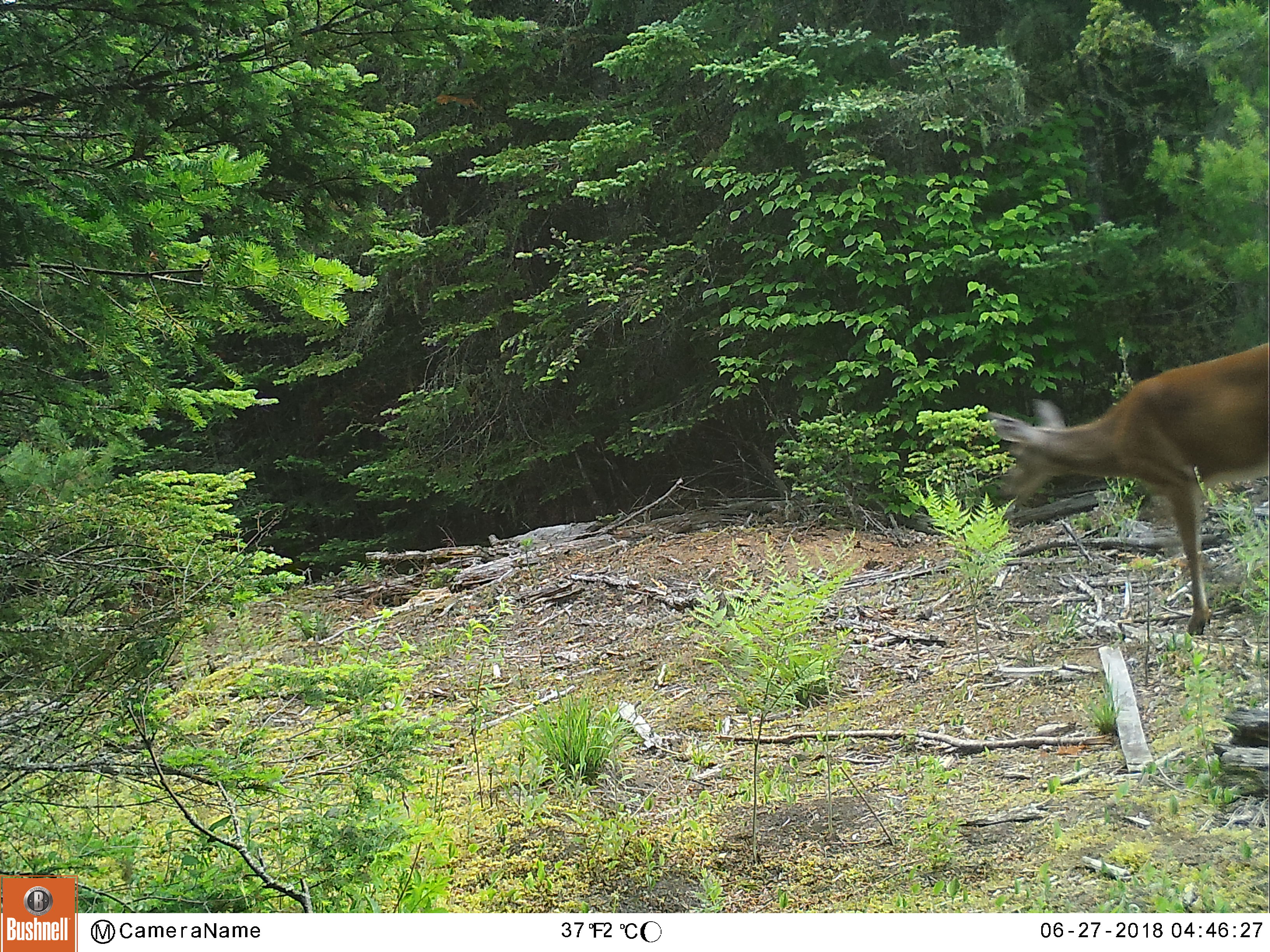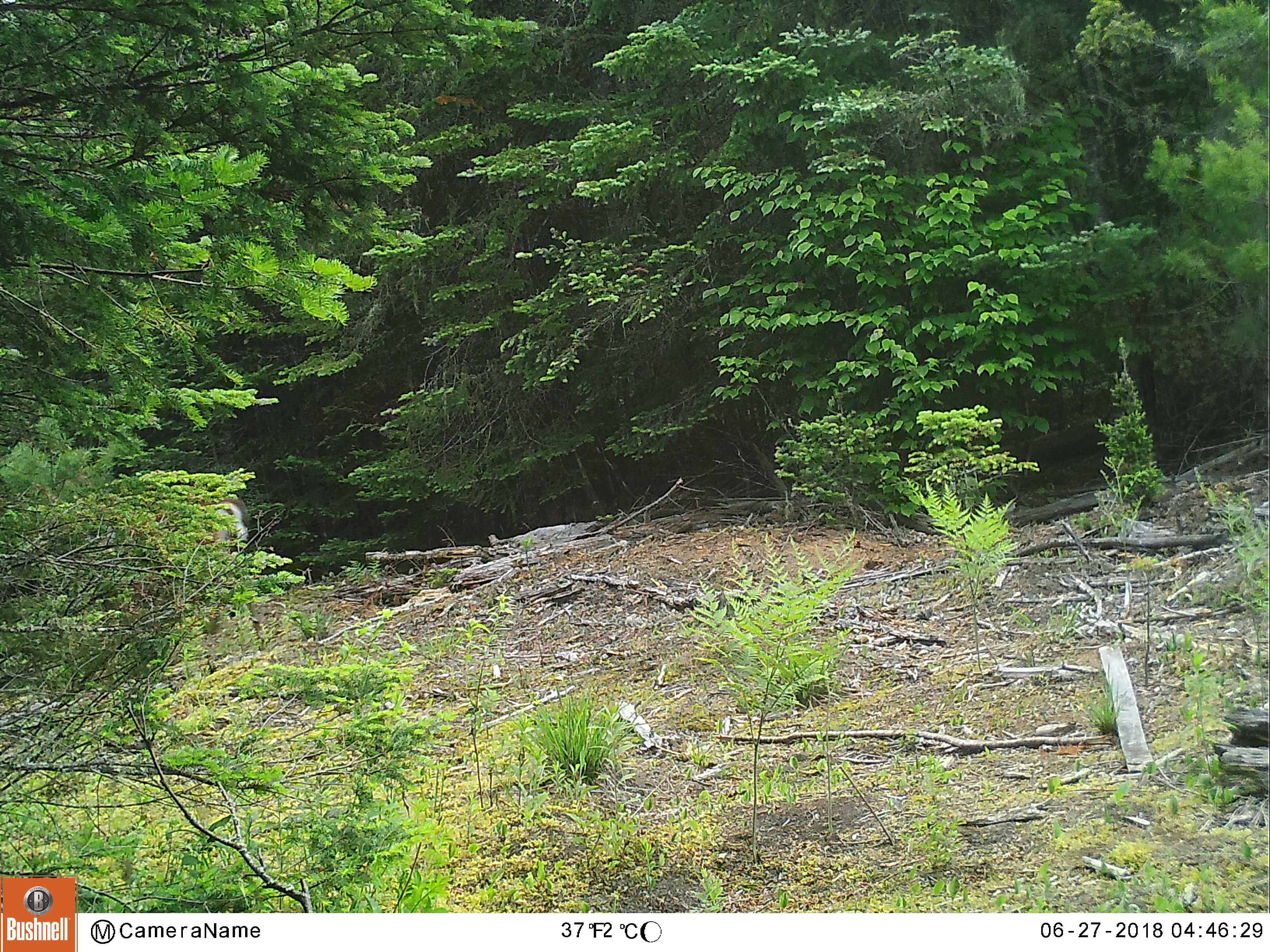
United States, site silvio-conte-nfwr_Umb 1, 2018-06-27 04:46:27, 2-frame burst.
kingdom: Animalia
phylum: Chordata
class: Mammalia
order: Artiodactyla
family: Cervidae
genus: Odocoileus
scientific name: Odocoileus virginianus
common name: white-tailed deer